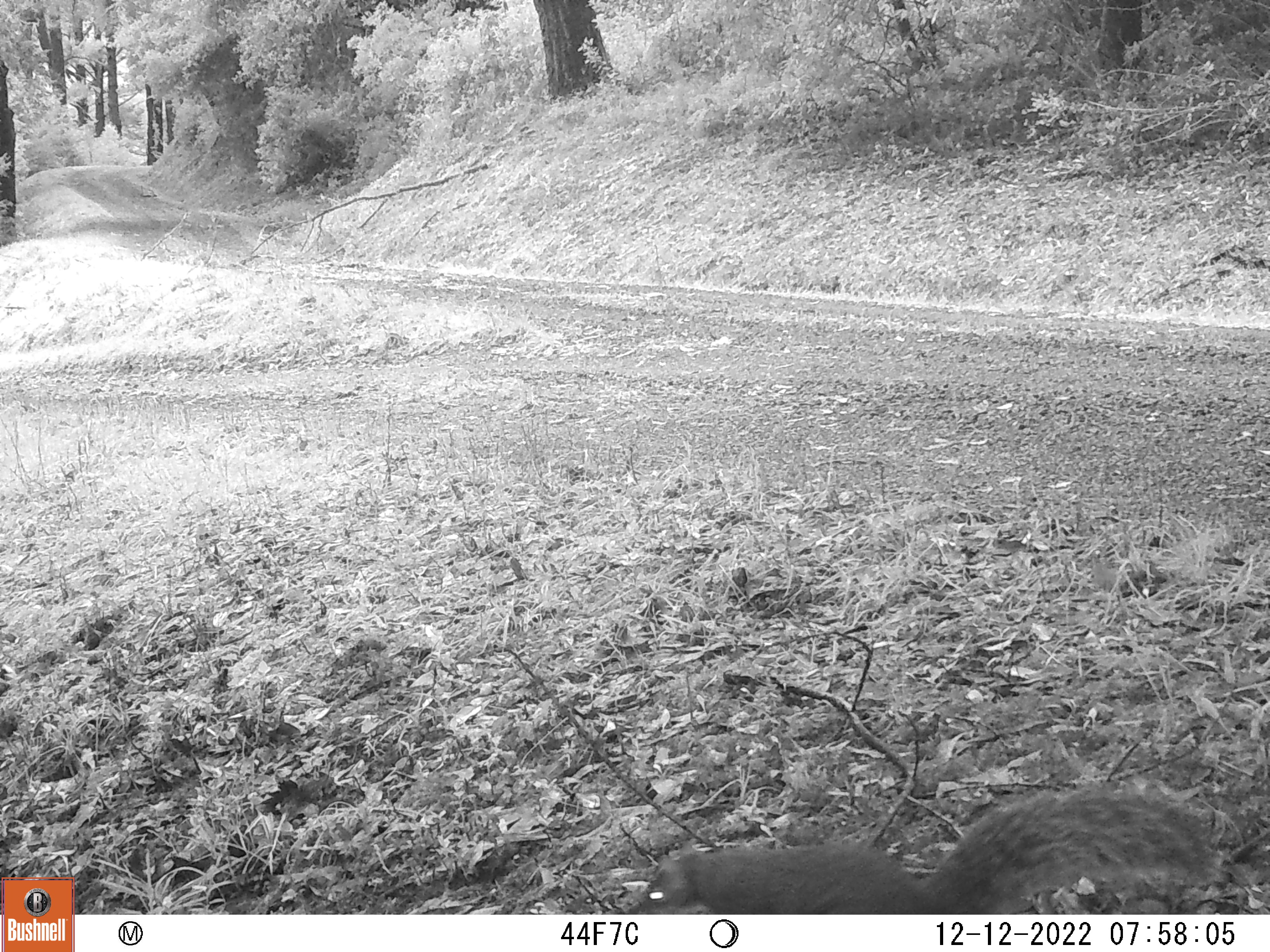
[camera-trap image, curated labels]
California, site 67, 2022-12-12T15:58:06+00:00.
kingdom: Animalia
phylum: Chordata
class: Mammalia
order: Rodentia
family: Sciuridae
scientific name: Sciuridae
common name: squirrel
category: unknown squirrel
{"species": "unknown squirrel (squirrel) (Sciuridae)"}